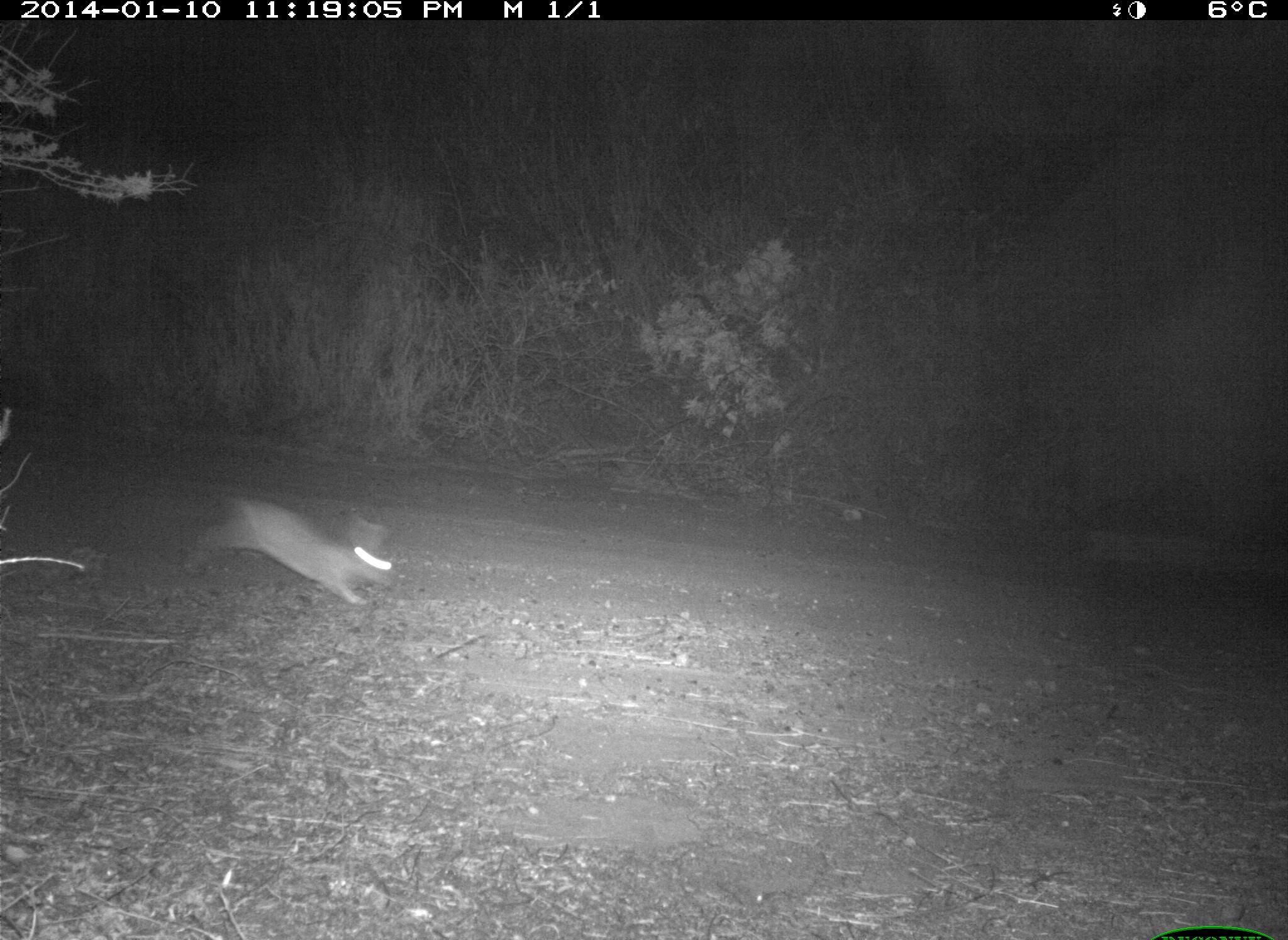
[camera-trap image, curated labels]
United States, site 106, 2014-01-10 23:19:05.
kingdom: Animalia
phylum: Chordata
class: Mammalia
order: Lagomorpha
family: Leporidae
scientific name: Leporidae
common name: rabbits and hares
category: rabbit